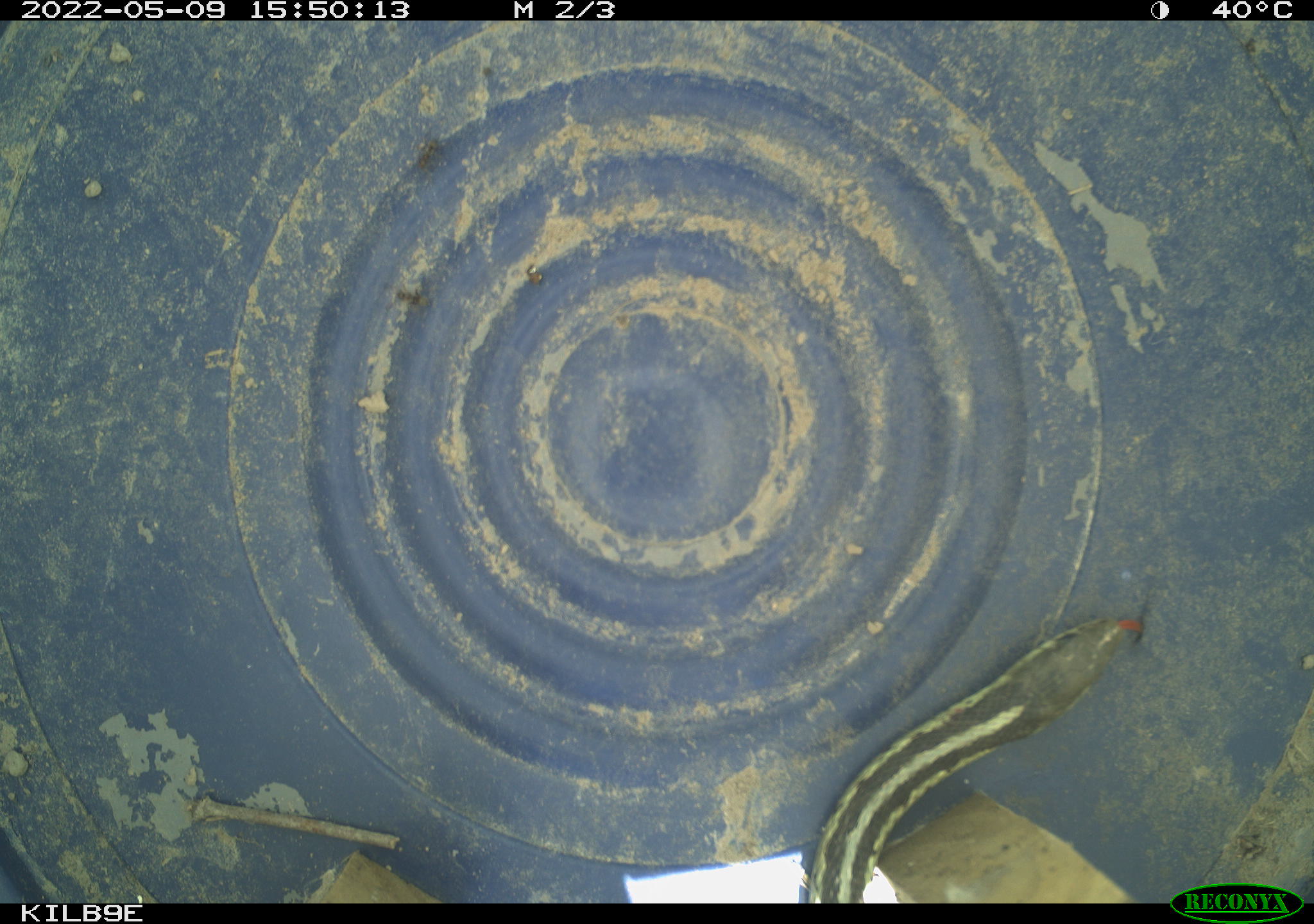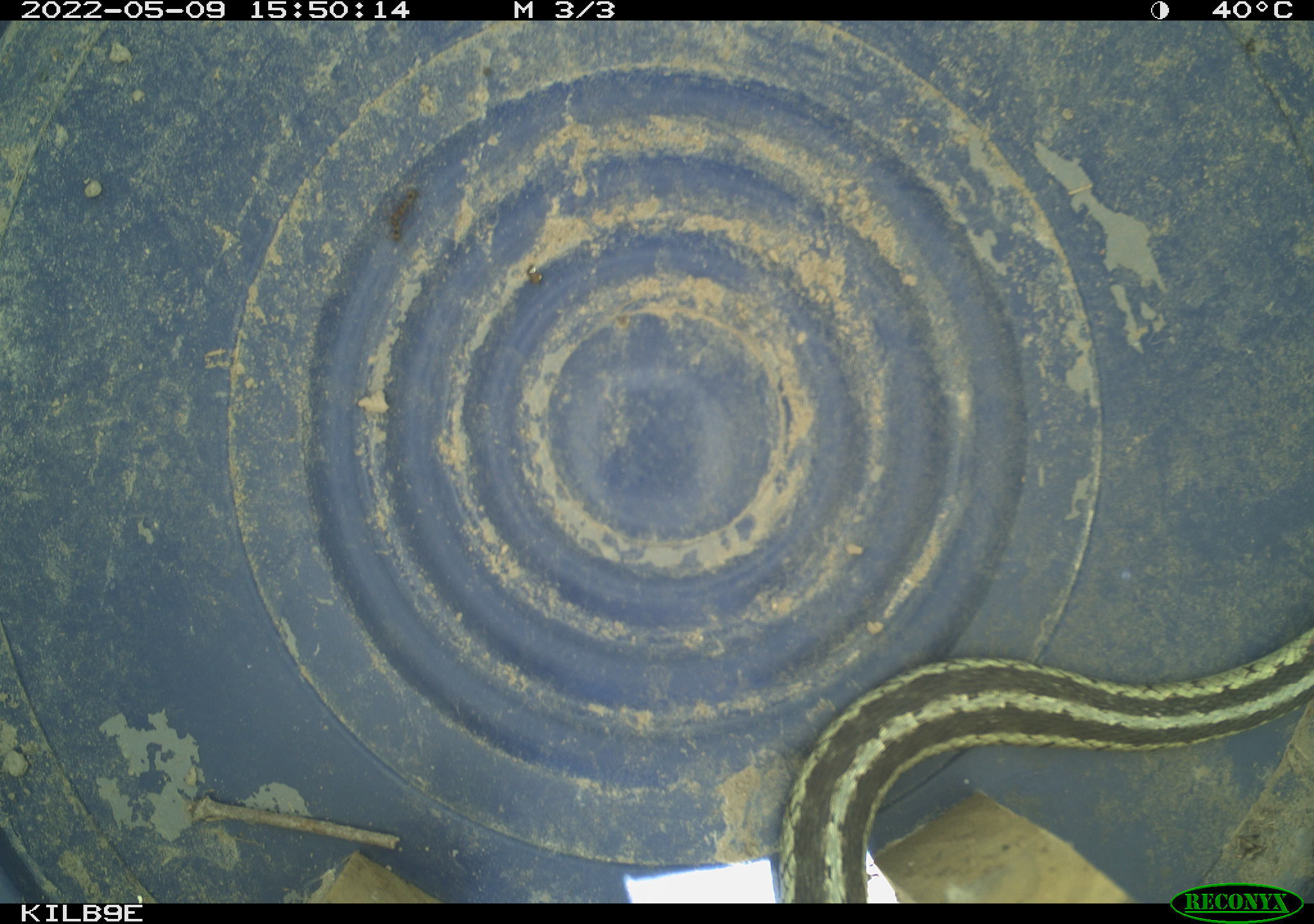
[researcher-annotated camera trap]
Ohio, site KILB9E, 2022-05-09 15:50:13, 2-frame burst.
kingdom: Animalia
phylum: Chordata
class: Reptilia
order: Squamata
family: Colubridae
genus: Thamnophis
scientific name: Thamnophis sirtalis sirtalis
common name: eastern gartersnake